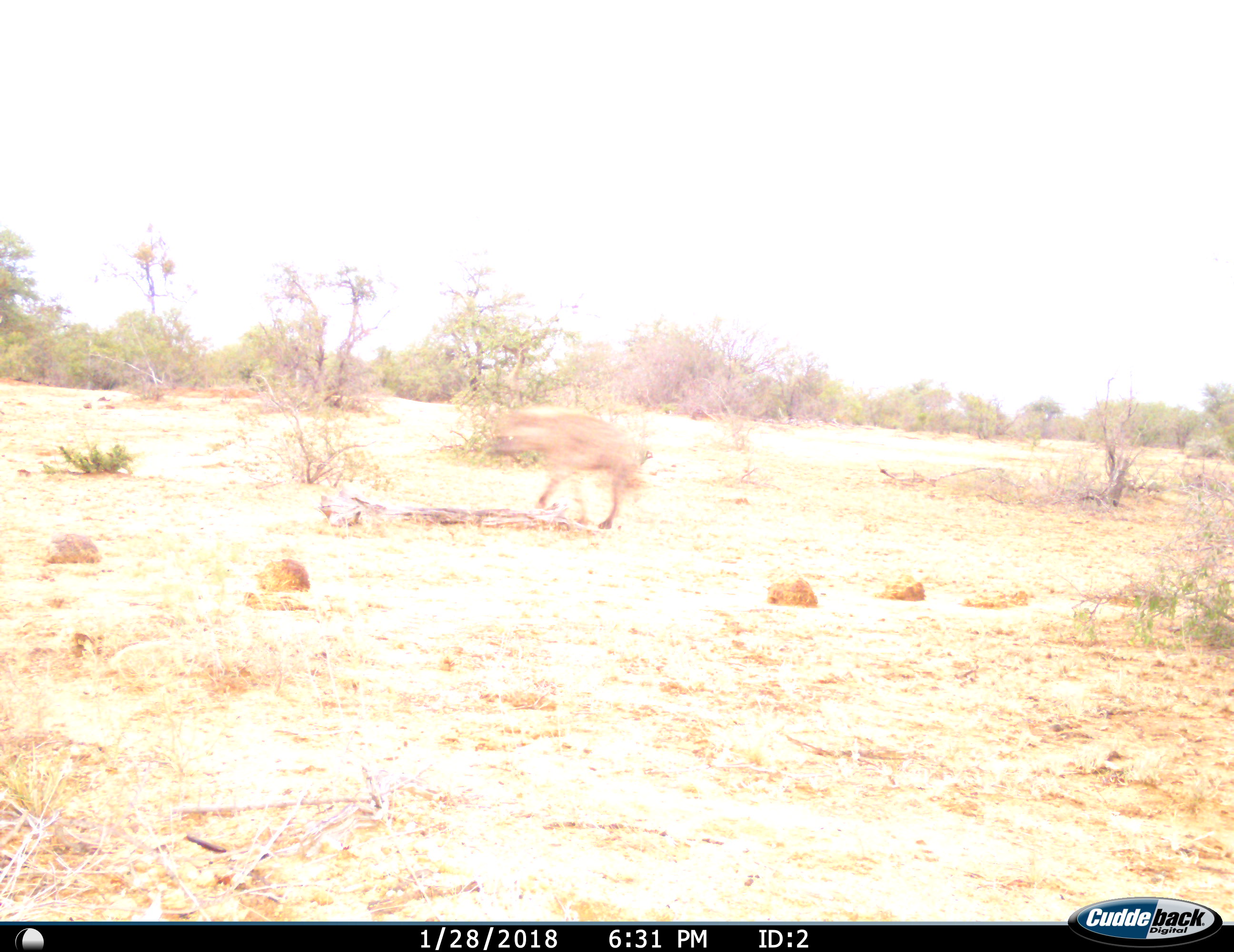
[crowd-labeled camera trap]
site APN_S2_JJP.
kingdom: Animalia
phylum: Chordata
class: Mammalia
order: Carnivora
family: Hyaenidae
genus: Crocuta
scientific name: Crocuta crocuta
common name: spotted hyena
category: hyenaspotted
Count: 1.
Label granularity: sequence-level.